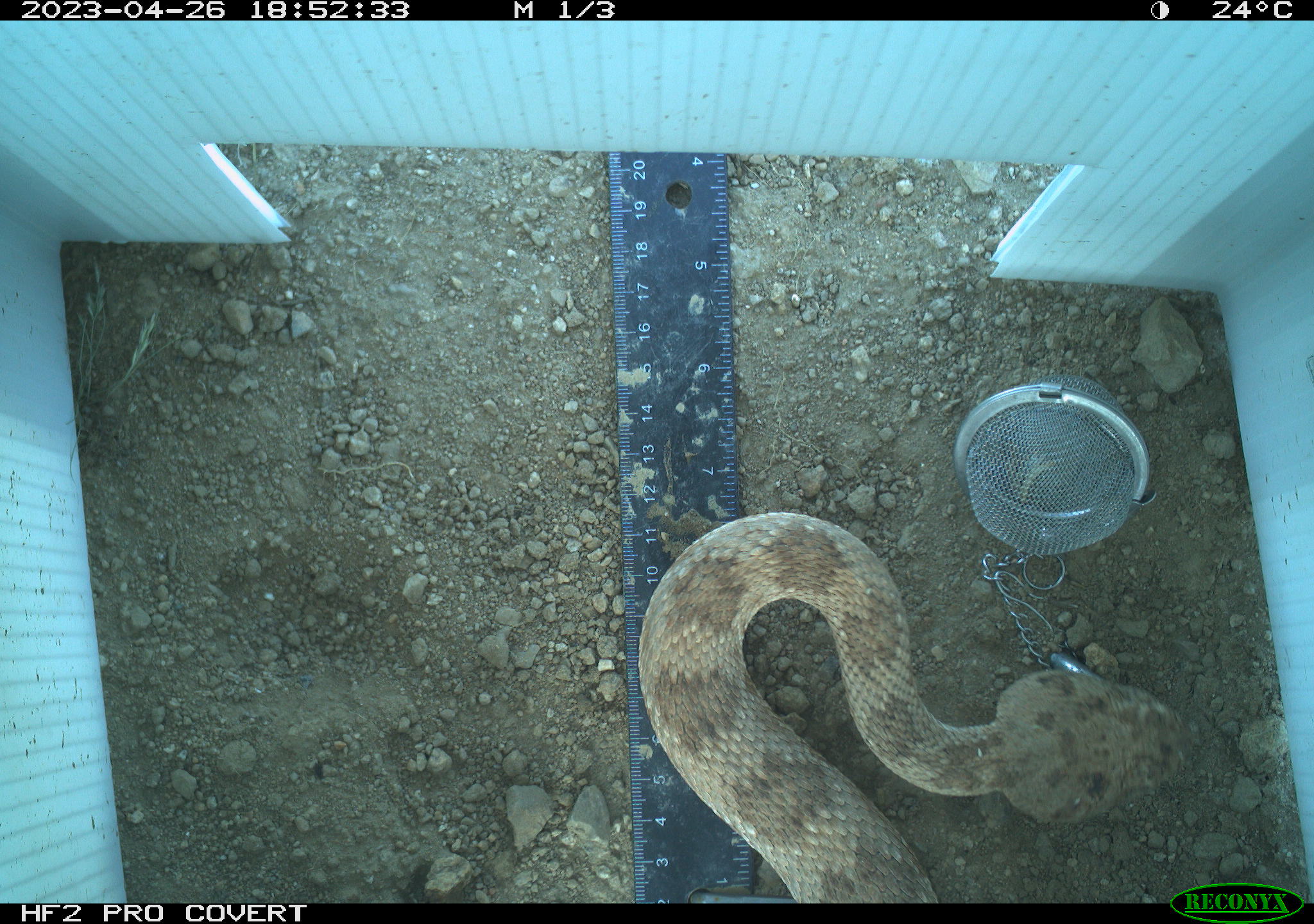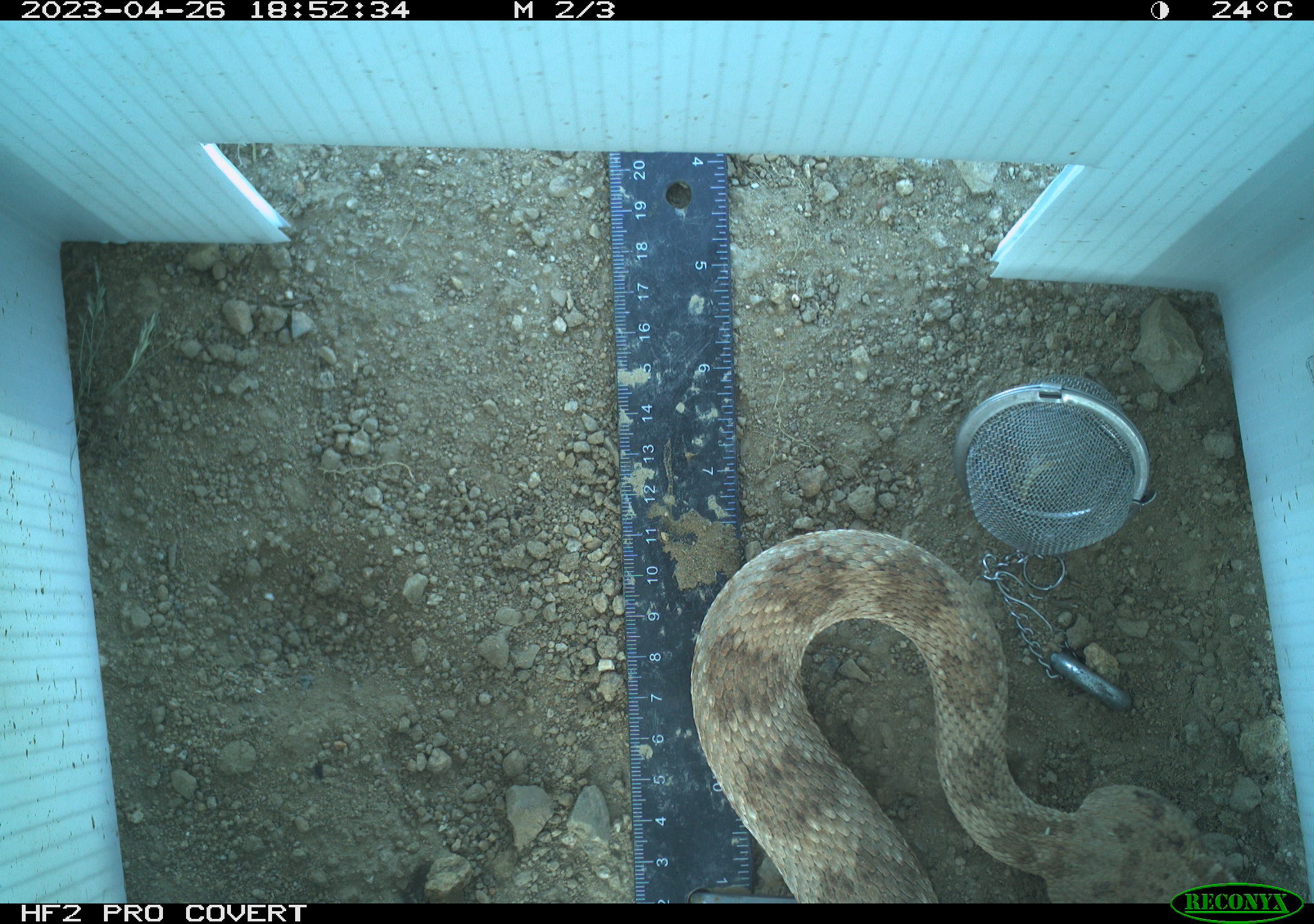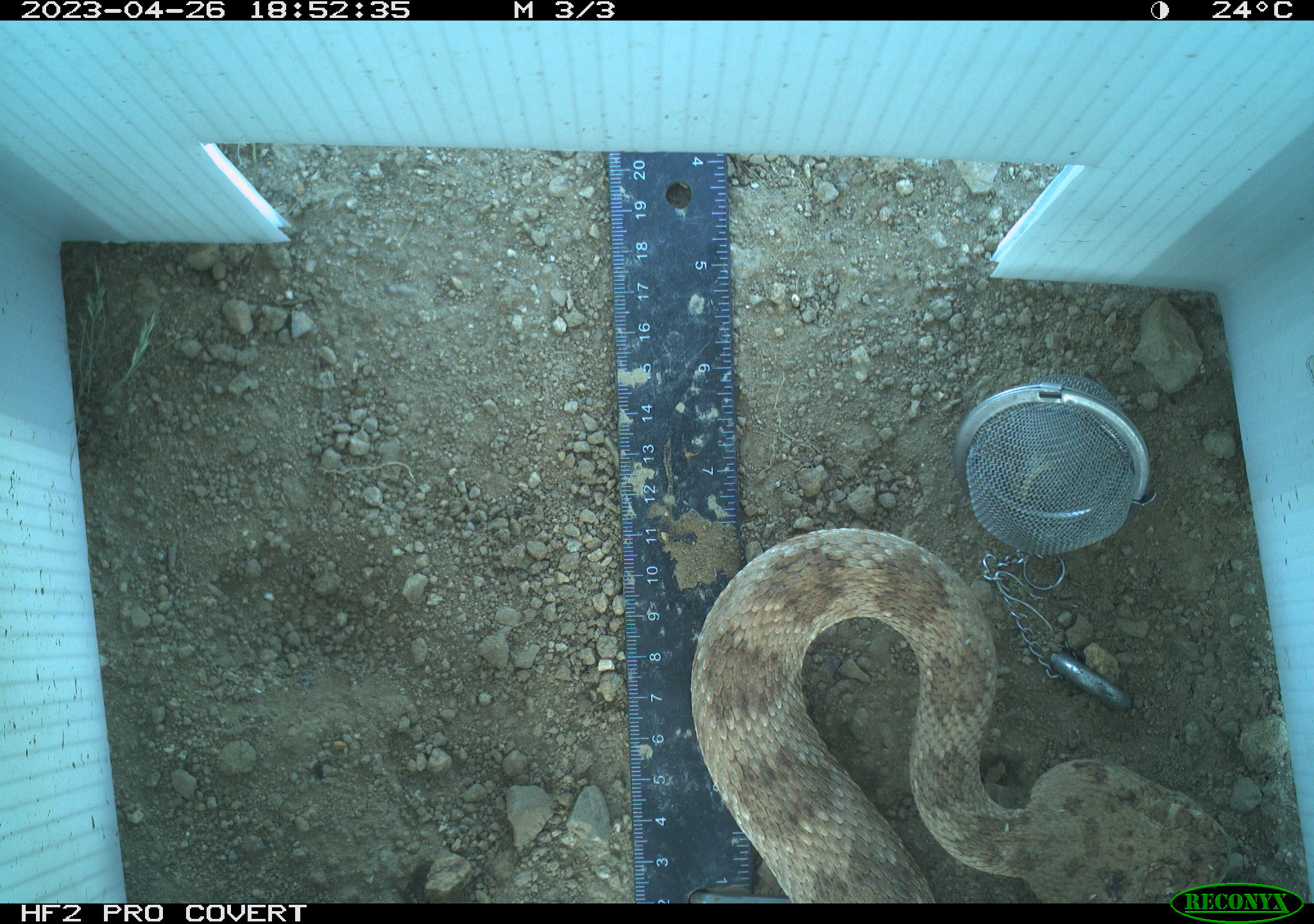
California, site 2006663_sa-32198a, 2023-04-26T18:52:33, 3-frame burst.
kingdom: Animalia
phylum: Chordata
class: Reptilia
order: Squamata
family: Viperidae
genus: Crotalus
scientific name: Crotalus pyrrhus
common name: southwestern speckled rattlesnake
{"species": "southwestern speckled rattlesnake (Crotalus pyrrhus)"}